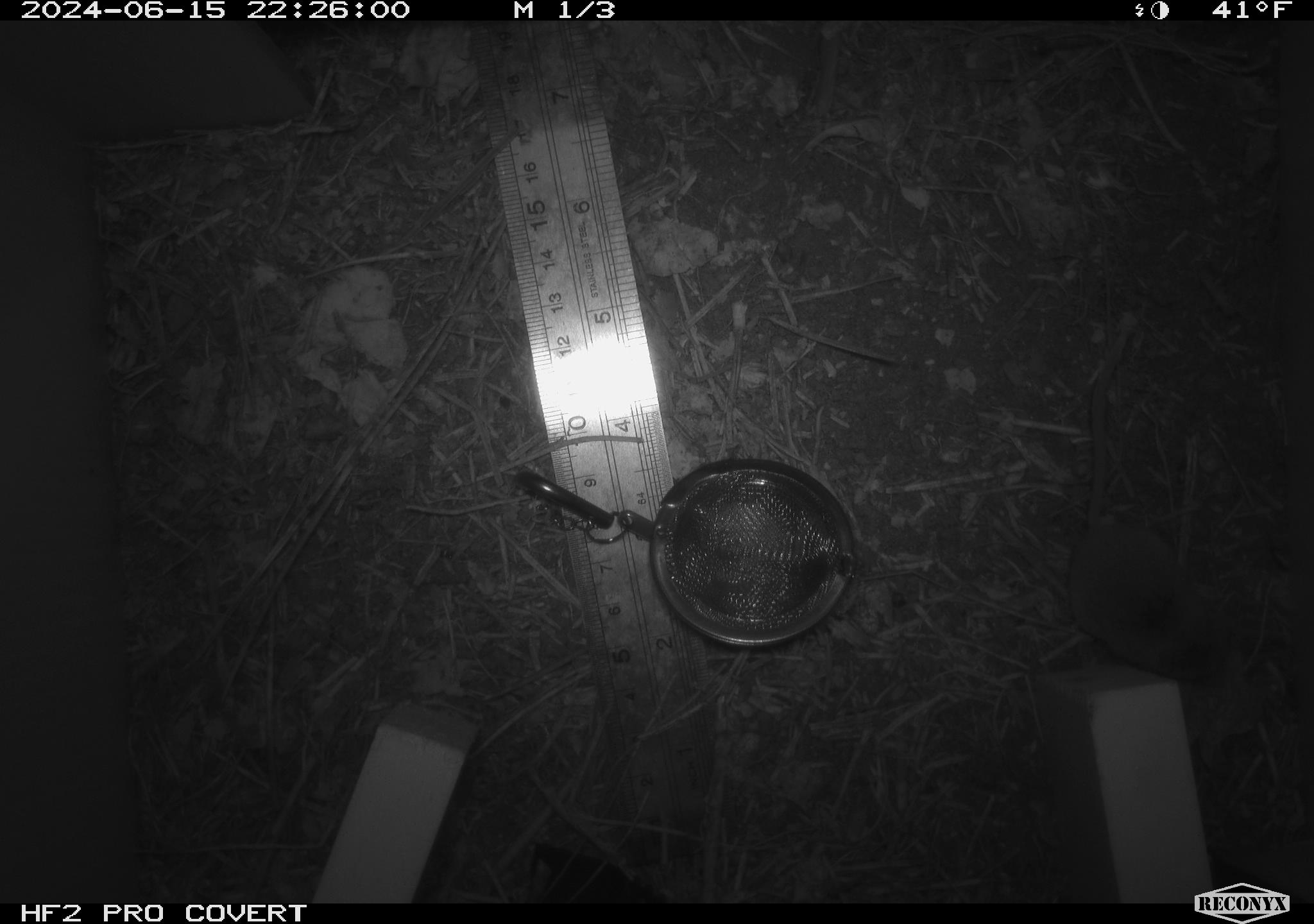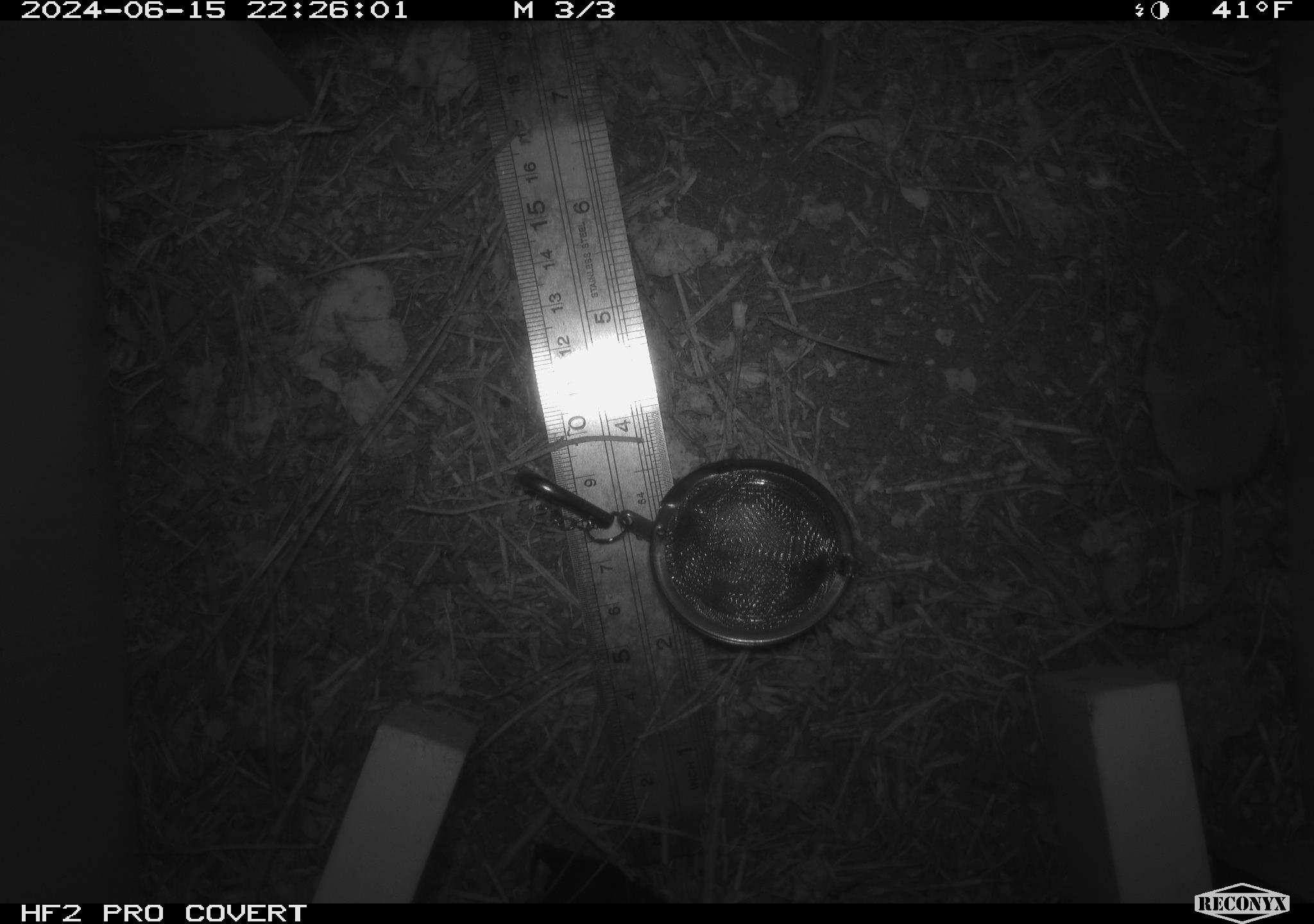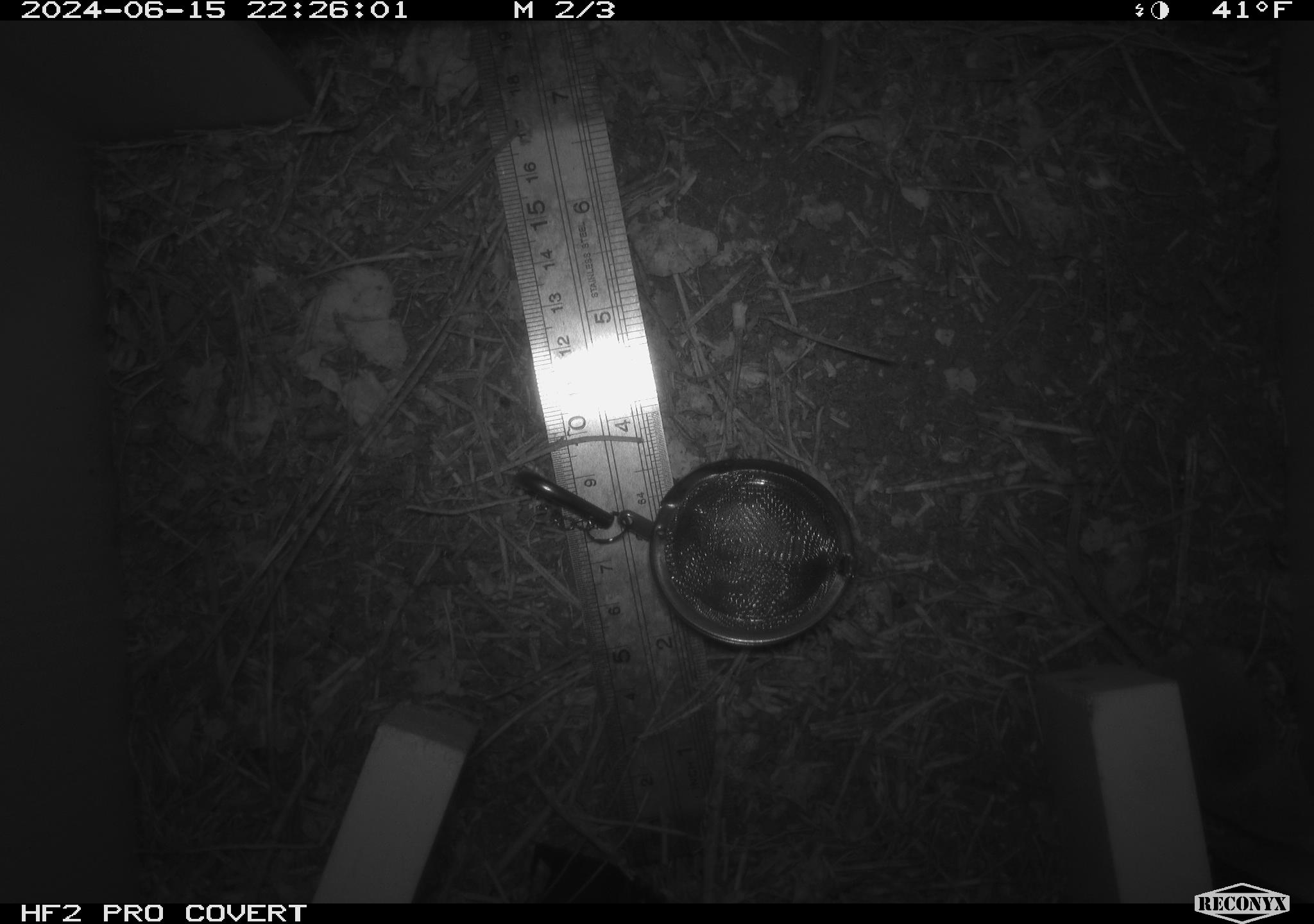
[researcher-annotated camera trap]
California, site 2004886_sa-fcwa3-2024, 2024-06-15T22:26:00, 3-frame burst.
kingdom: Animalia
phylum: Chordata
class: Mammalia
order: Eulipotyphla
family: Soricidae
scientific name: Soricidae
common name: shrews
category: soricidae family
Soricidae family (shrews) (Soricidae).